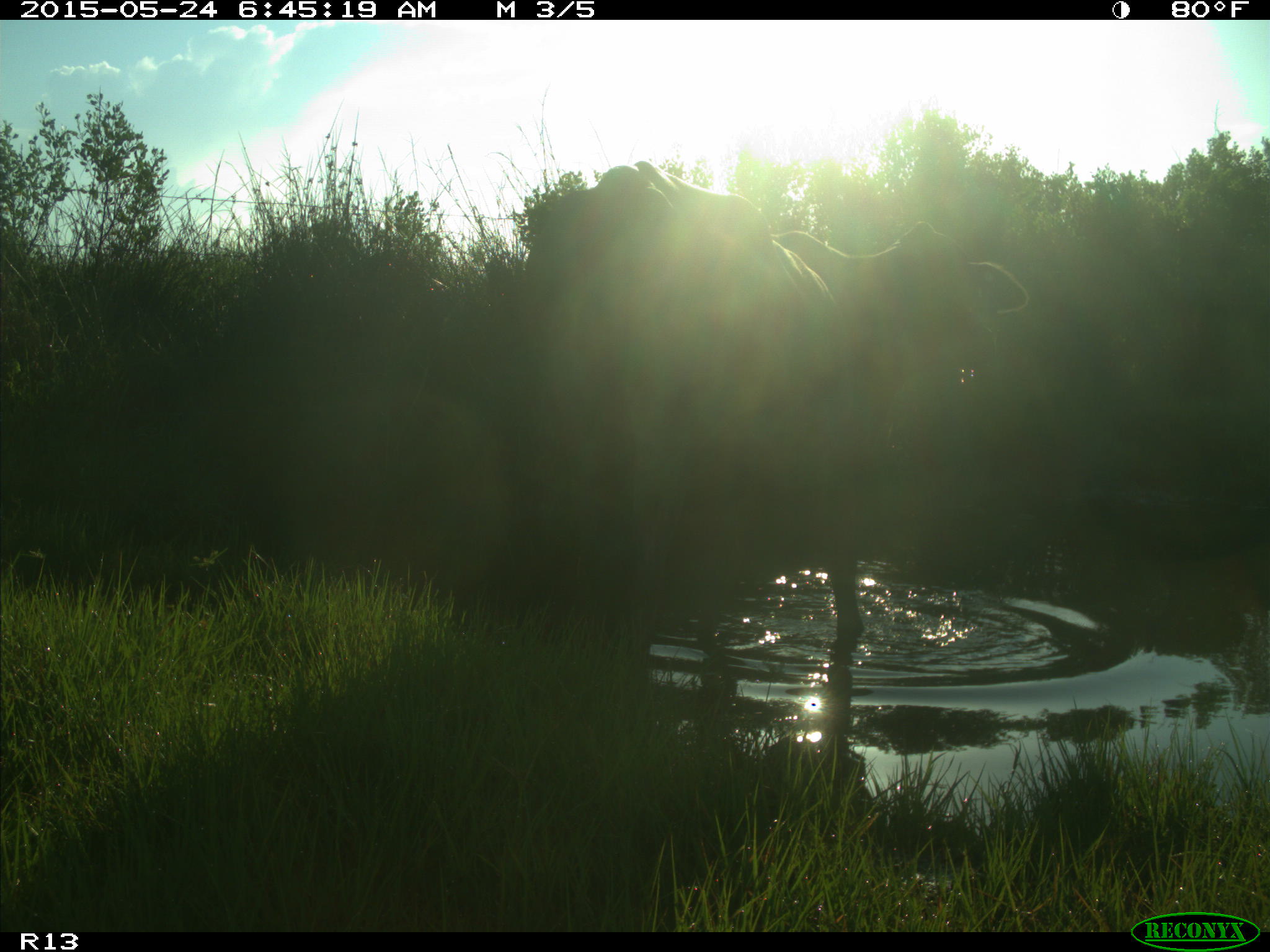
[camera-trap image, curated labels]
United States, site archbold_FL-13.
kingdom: Animalia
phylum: Chordata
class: Mammalia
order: Artiodactyla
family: Bovidae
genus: Bos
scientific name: Bos taurus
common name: domestic cow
Bos taurus (domestic cow).